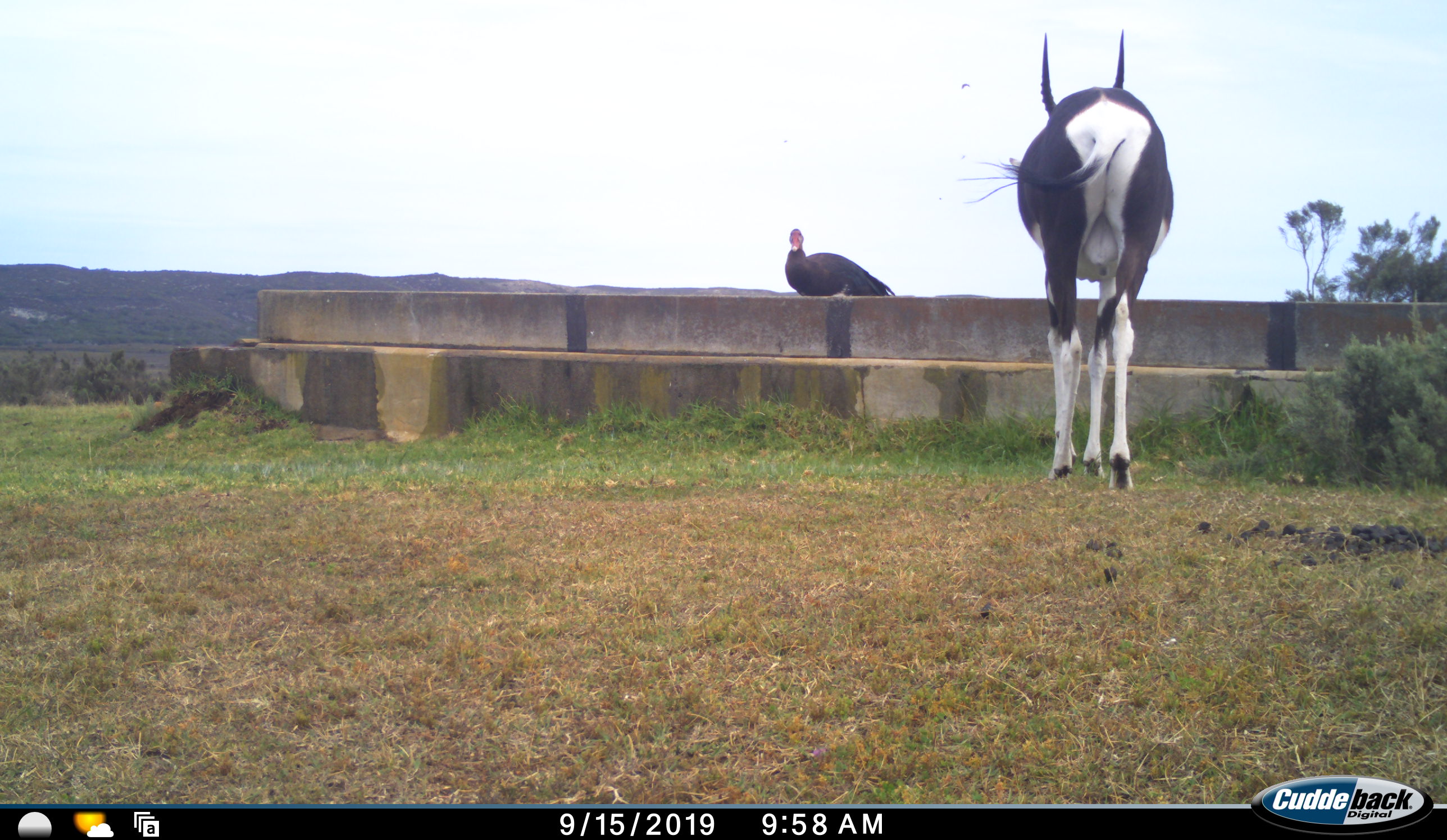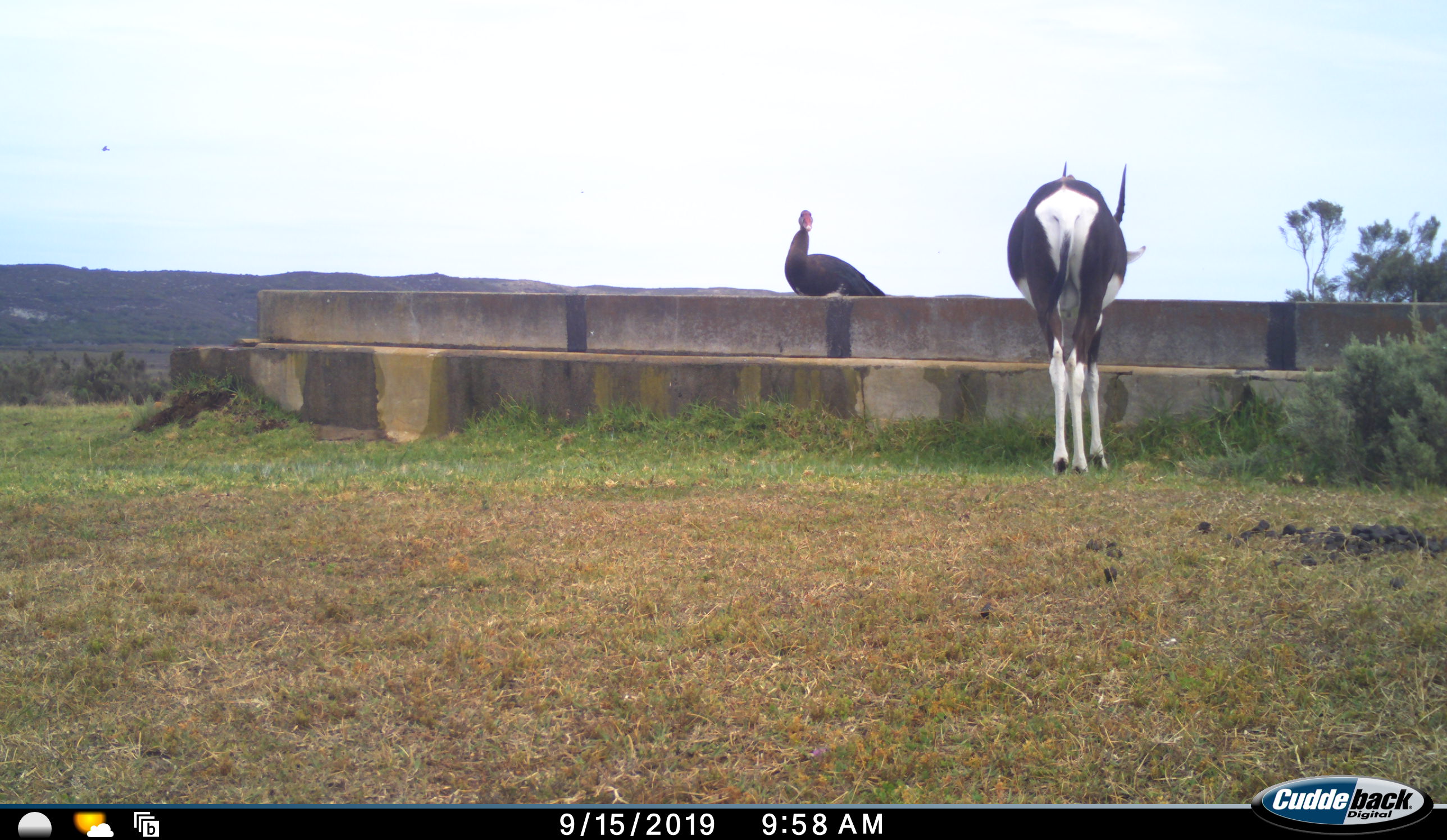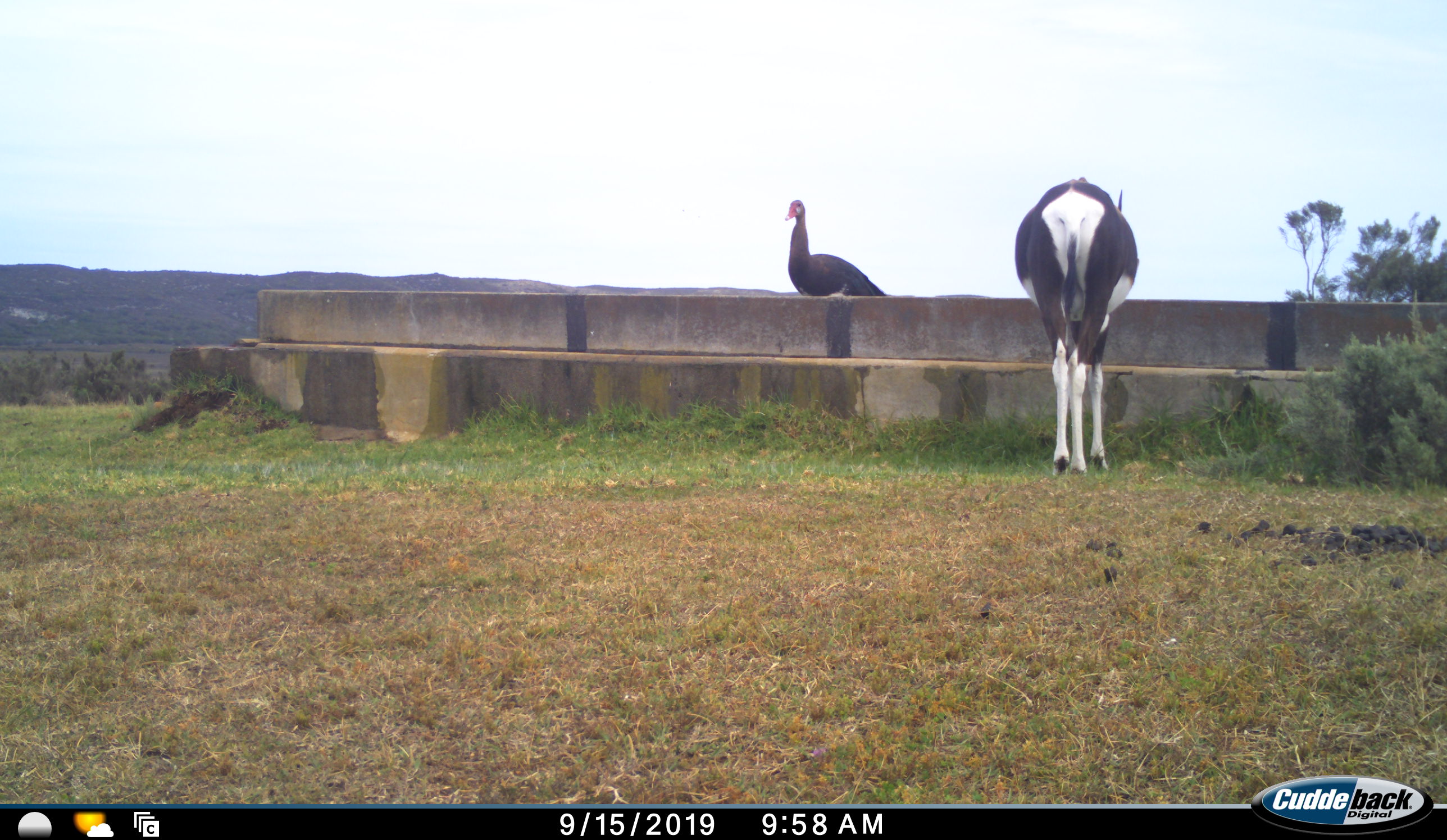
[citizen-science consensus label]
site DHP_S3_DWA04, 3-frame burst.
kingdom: Animalia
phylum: Chordata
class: Aves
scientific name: Aves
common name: bird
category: birdother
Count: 1.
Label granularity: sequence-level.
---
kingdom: Animalia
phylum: Chordata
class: Mammalia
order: Artiodactyla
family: Bovidae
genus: Damaliscus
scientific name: Damaliscus pygargus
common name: bontebok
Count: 1.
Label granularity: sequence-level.